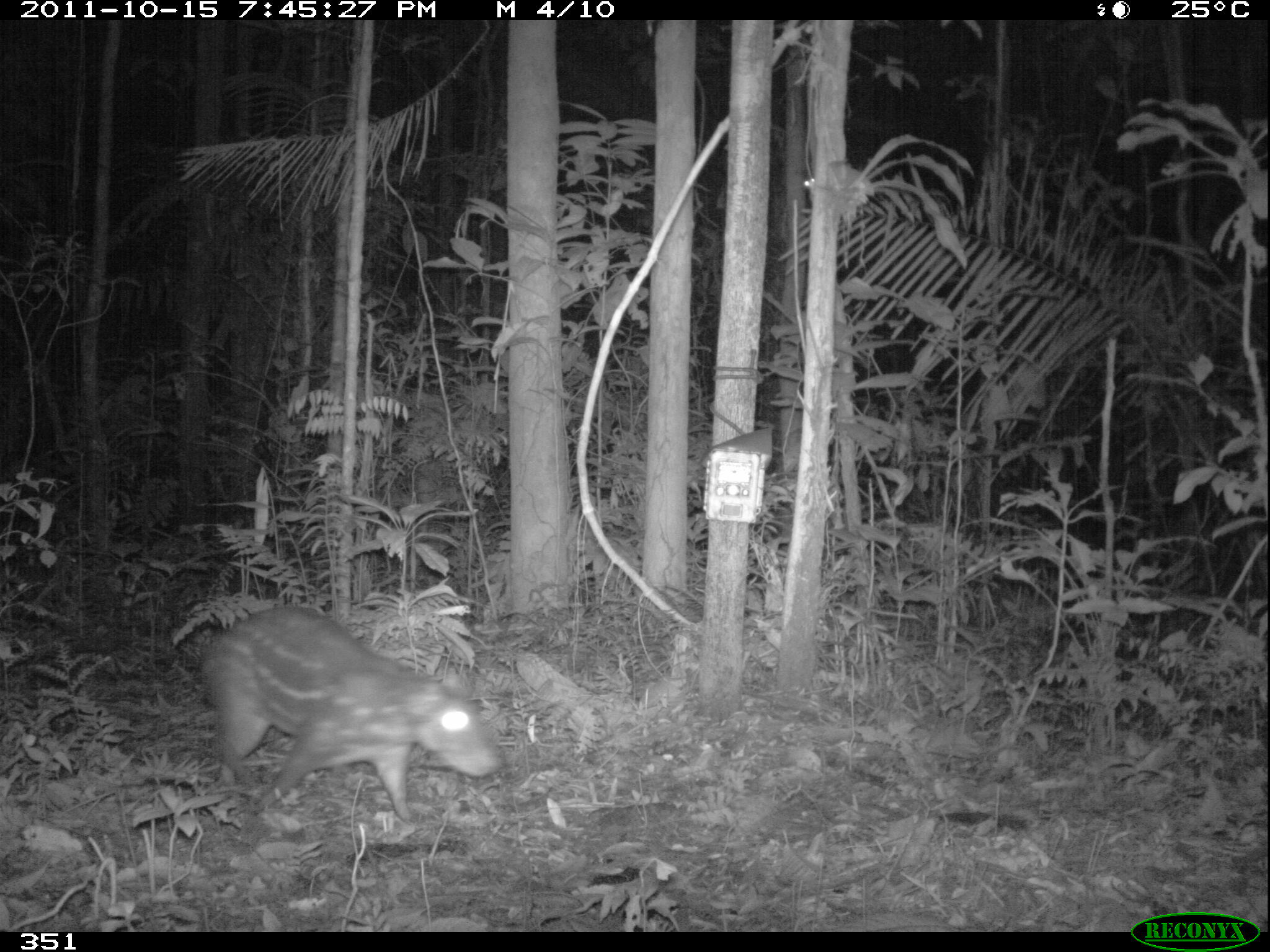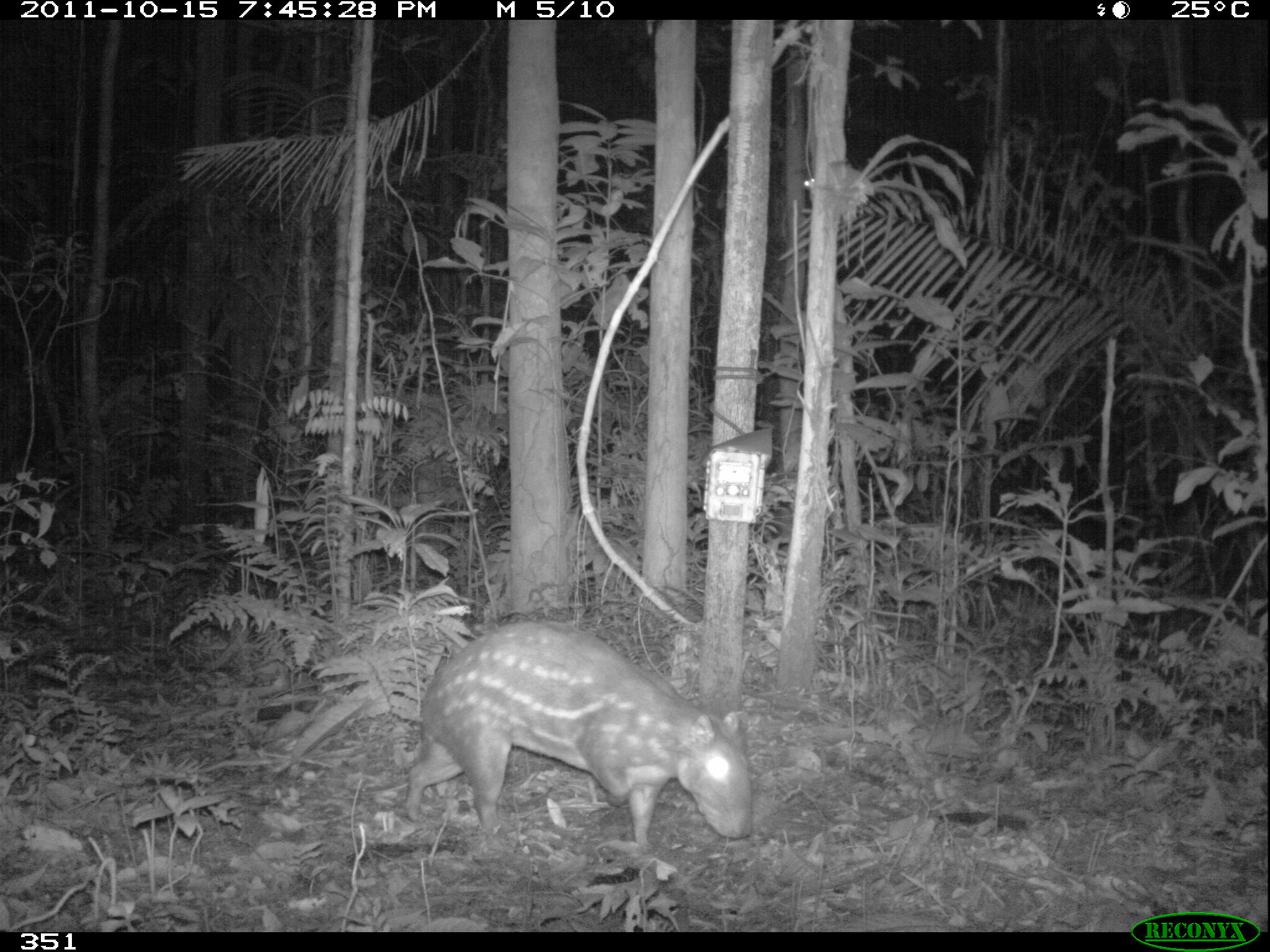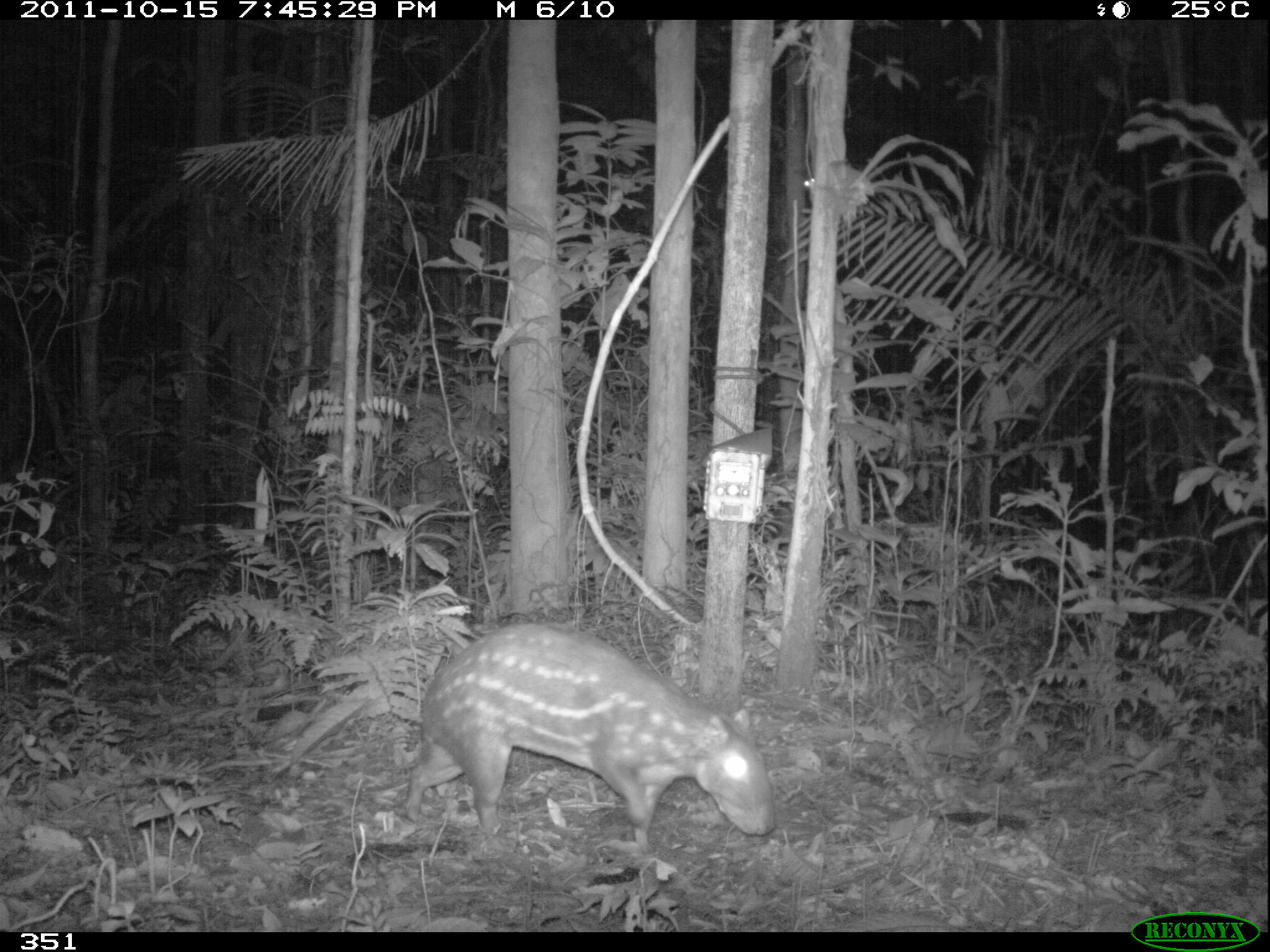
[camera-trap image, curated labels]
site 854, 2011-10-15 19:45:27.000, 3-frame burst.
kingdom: Animalia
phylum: Chordata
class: Mammalia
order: Rodentia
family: Cuniculidae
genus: Cuniculus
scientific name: Cuniculus paca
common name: spotted paca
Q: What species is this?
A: Cuniculus paca (spotted paca).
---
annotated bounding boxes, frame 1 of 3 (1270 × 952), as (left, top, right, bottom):
cuniculus paca: (198, 605, 506, 824)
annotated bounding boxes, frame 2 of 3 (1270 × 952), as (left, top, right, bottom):
cuniculus paca: (405, 620, 752, 848)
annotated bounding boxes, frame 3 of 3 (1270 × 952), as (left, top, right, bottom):
cuniculus paca: (407, 623, 776, 851)